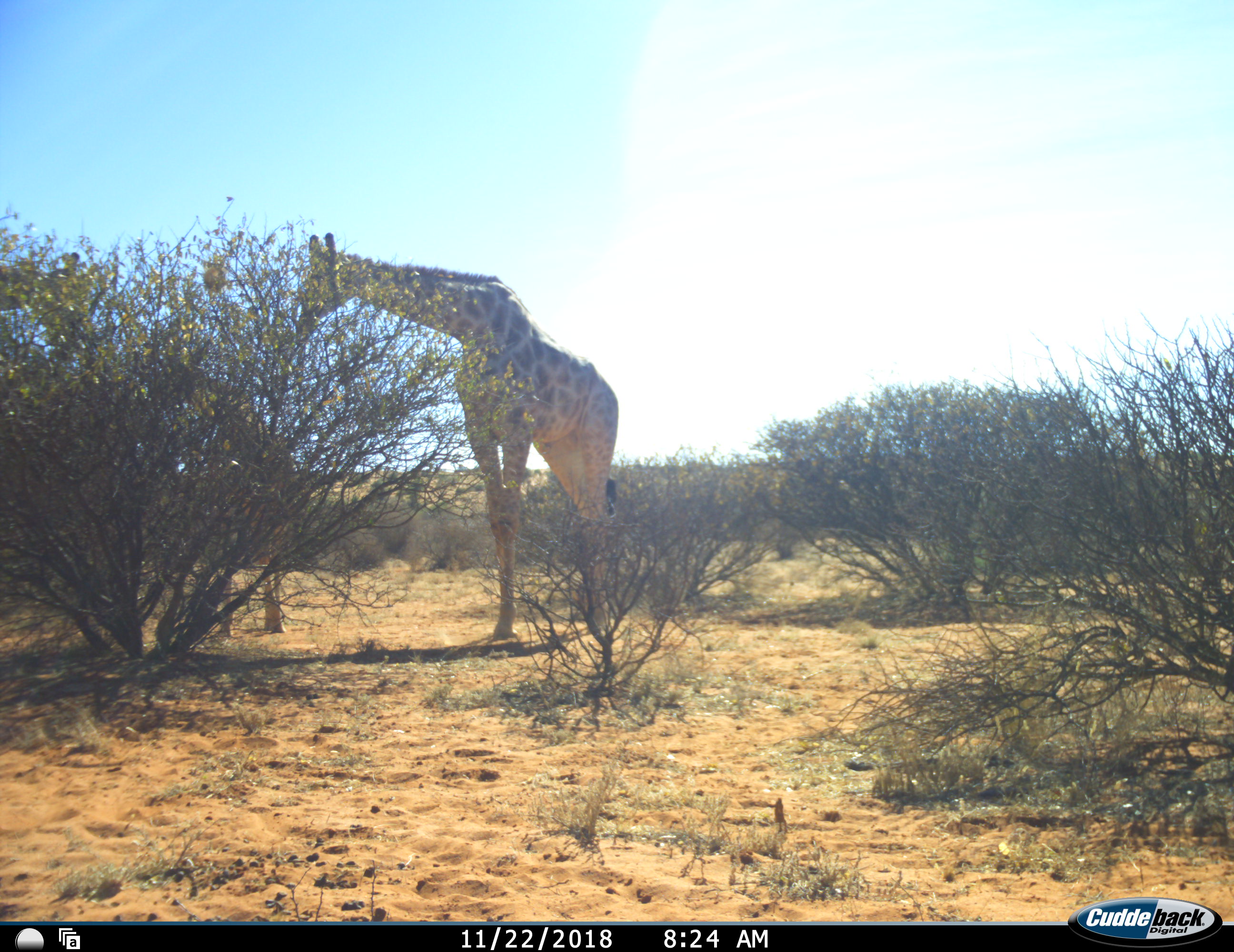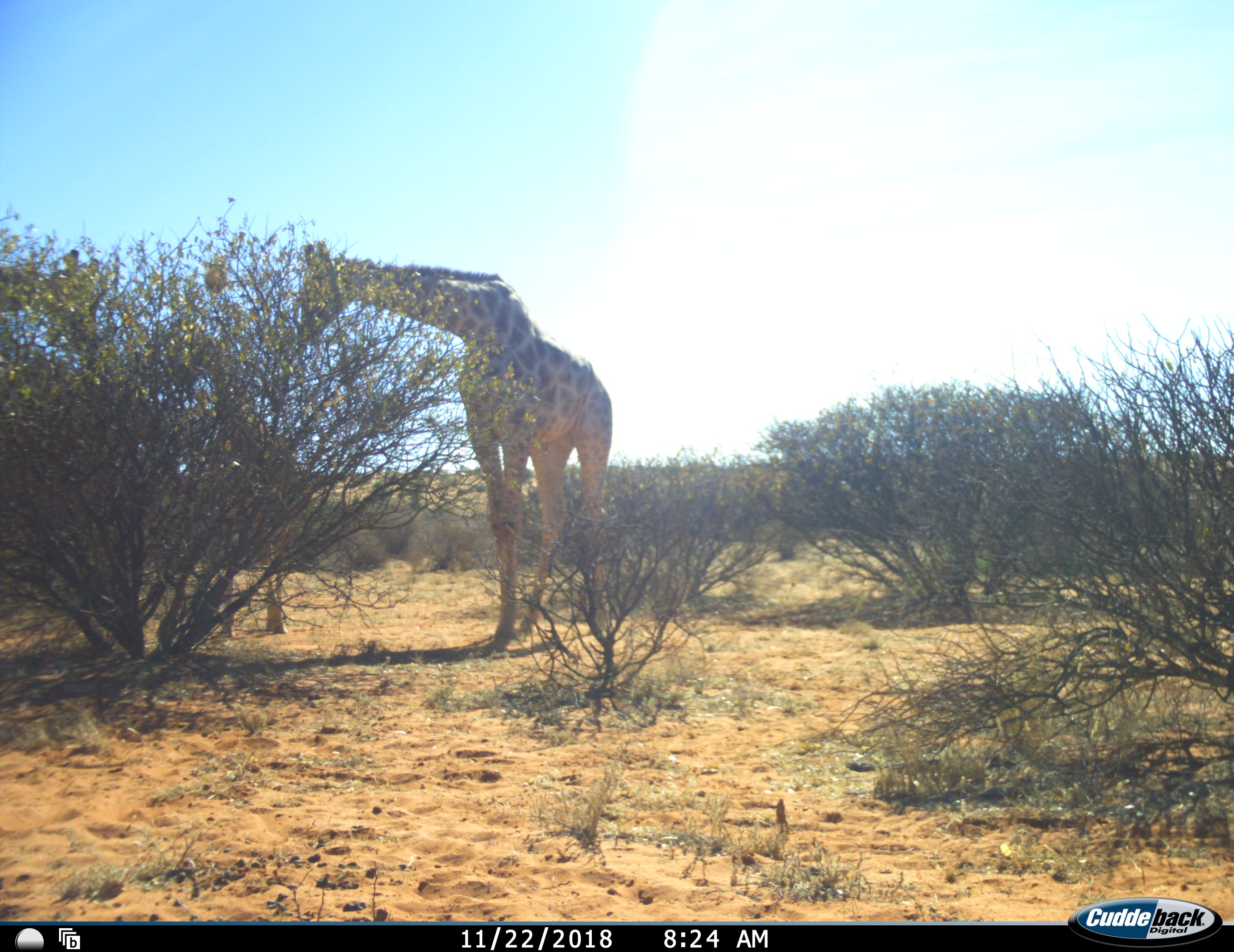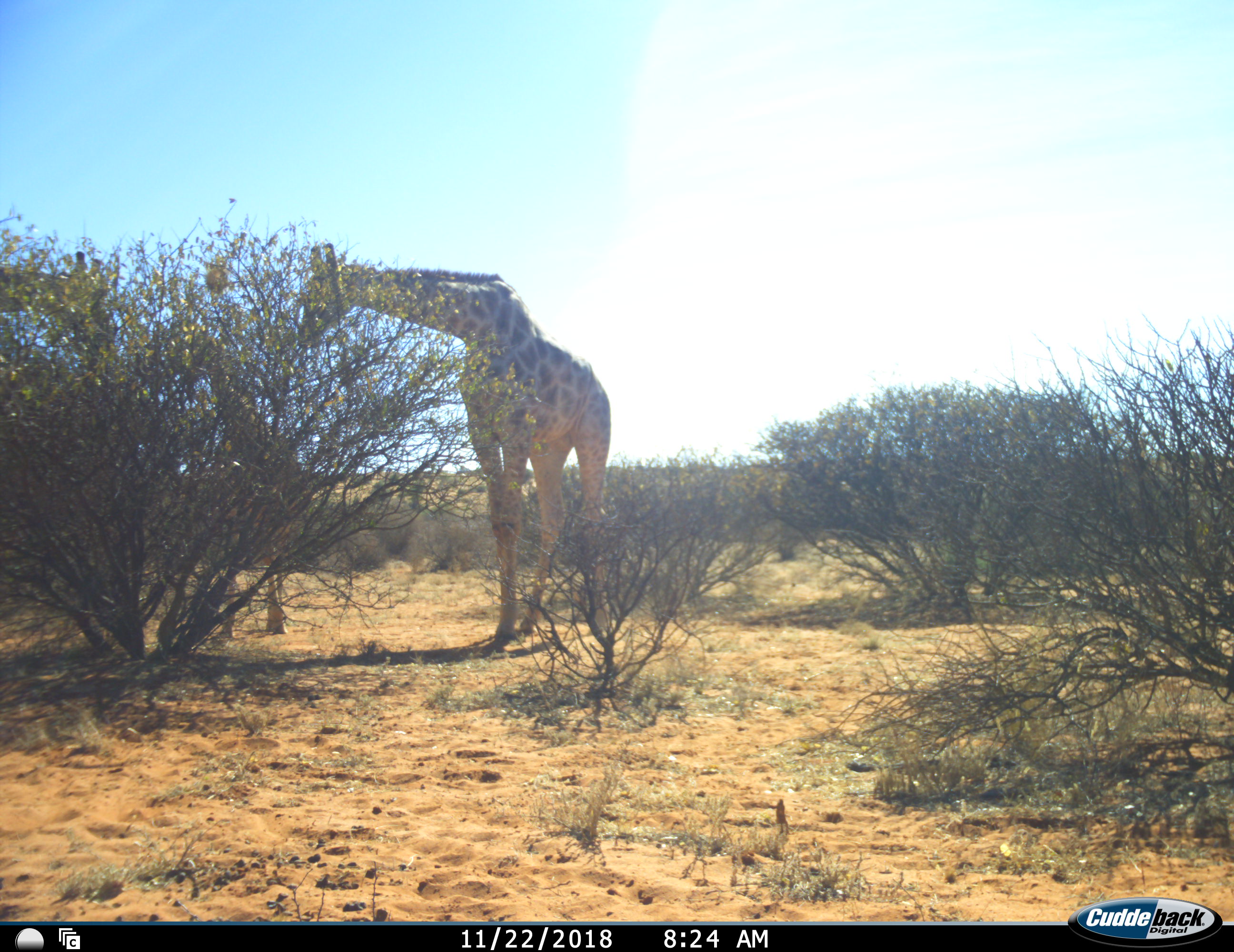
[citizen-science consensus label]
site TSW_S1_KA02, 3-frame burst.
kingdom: Animalia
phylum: Chordata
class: Mammalia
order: Artiodactyla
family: Giraffidae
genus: Giraffa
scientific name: Giraffa camelopardalis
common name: giraffe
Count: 3.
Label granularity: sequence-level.